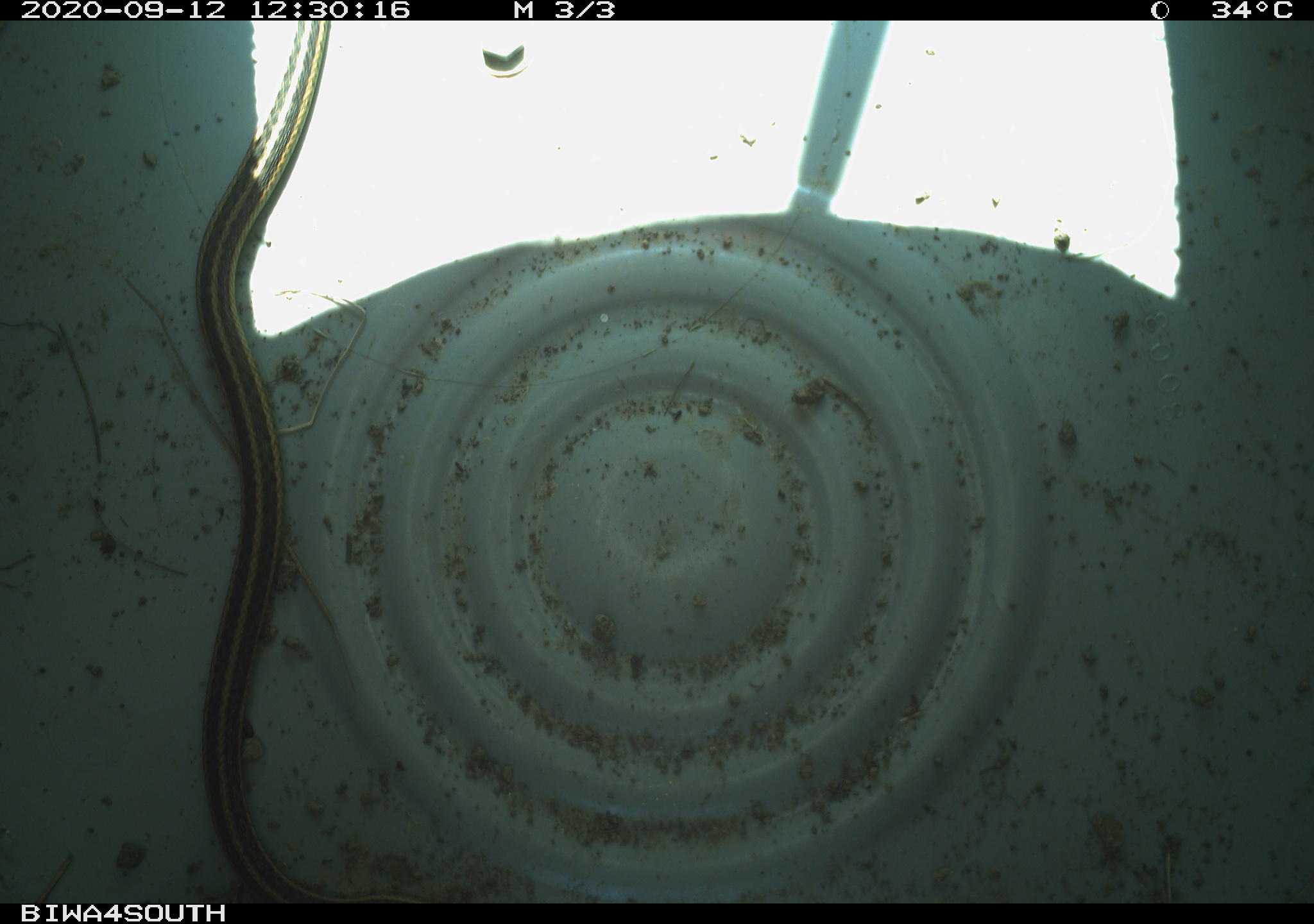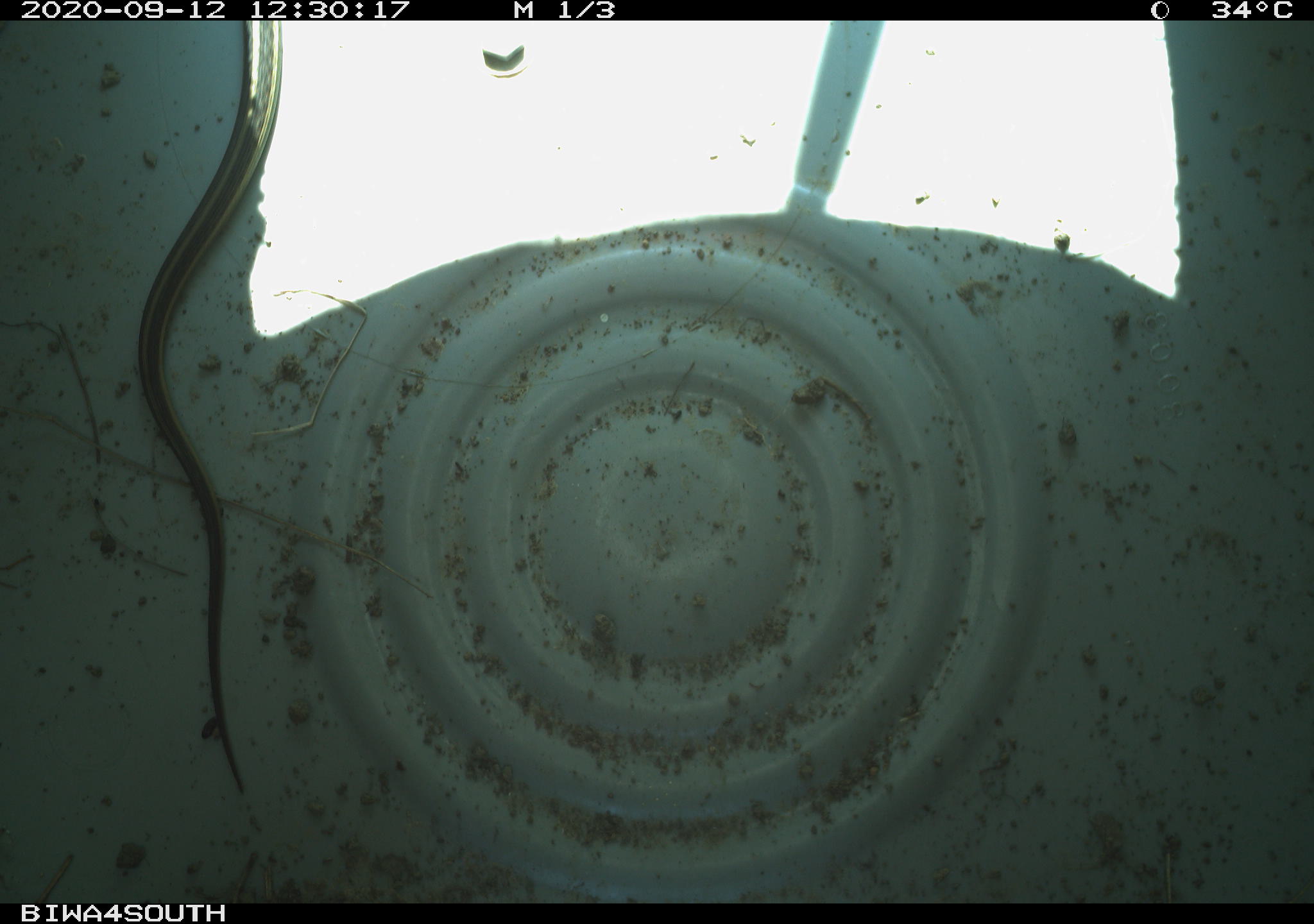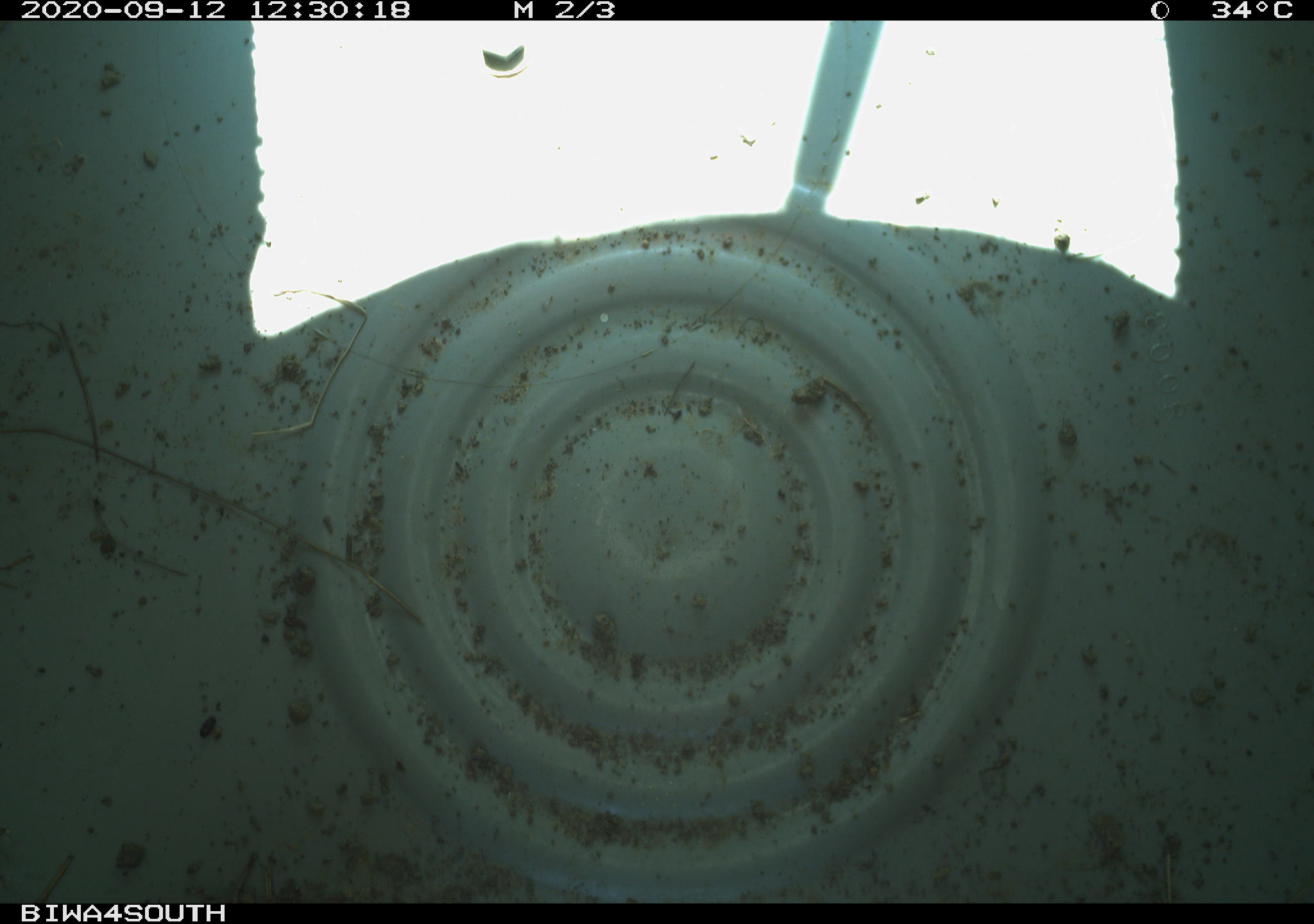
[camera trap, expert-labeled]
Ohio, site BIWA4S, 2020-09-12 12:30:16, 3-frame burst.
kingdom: Animalia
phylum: Chordata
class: Reptilia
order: Squamata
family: Colubridae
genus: Thamnophis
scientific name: Thamnophis sirtalis sirtalis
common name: eastern gartersnake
Eastern gartersnake (Thamnophis sirtalis sirtalis).